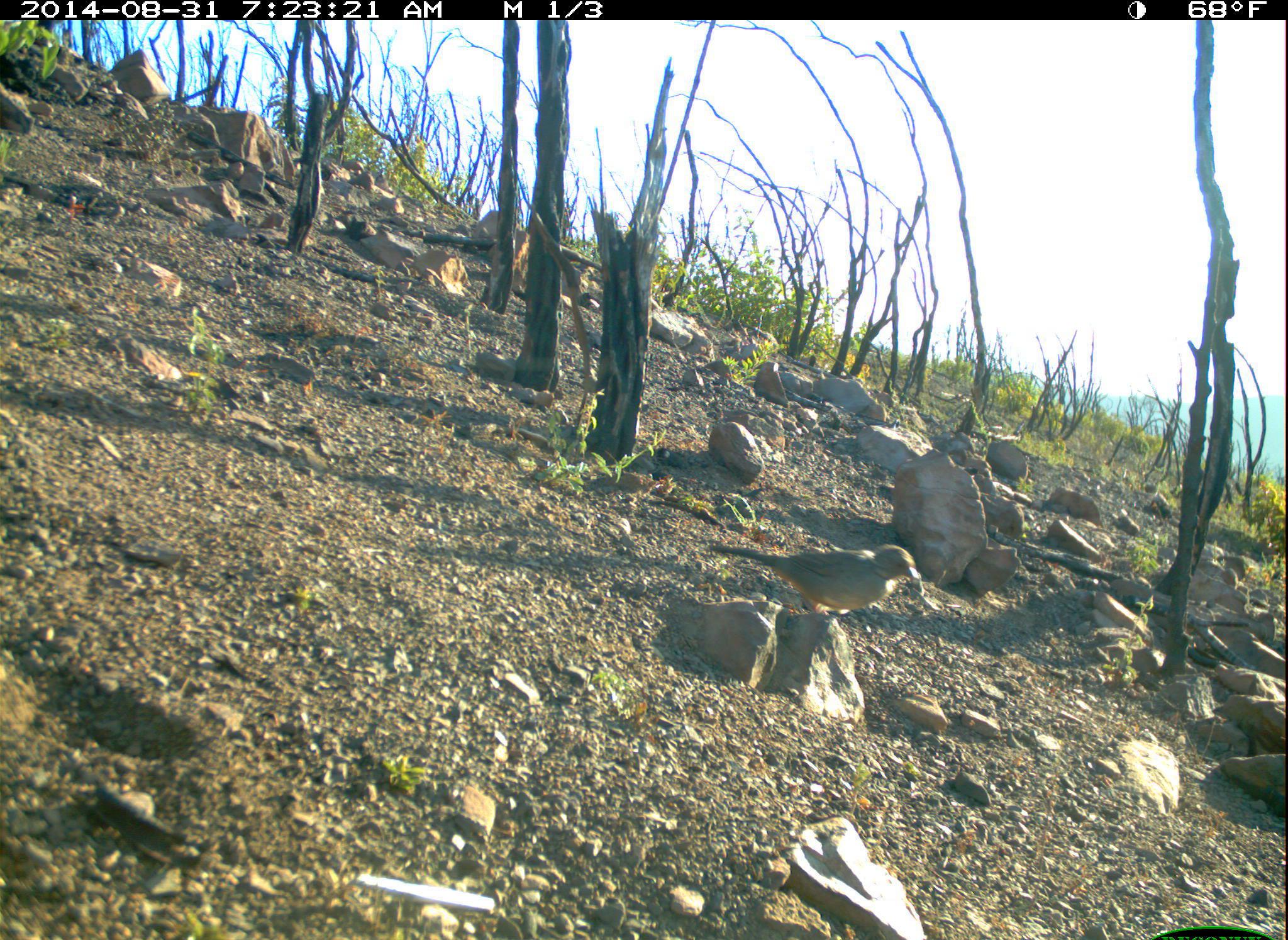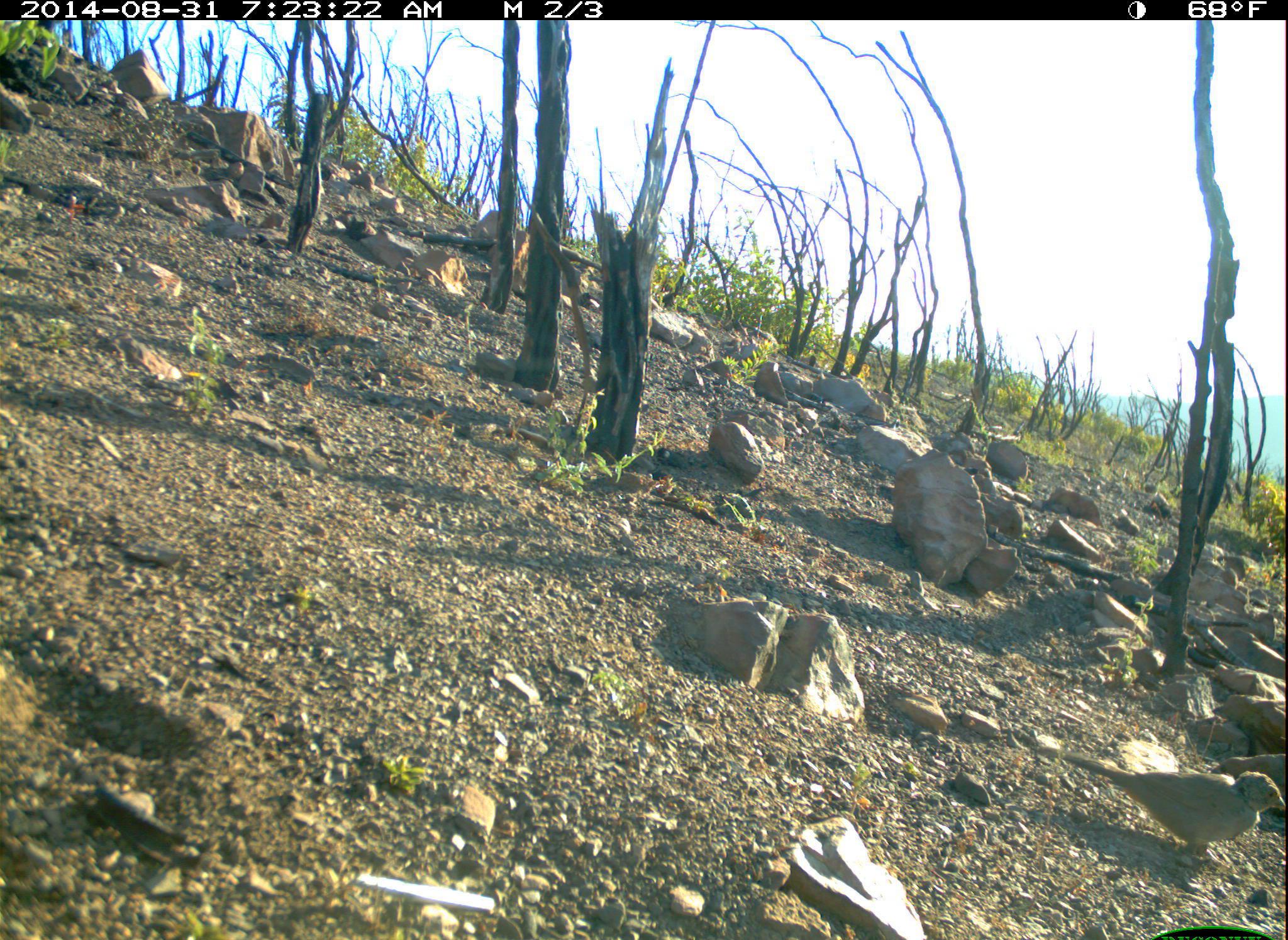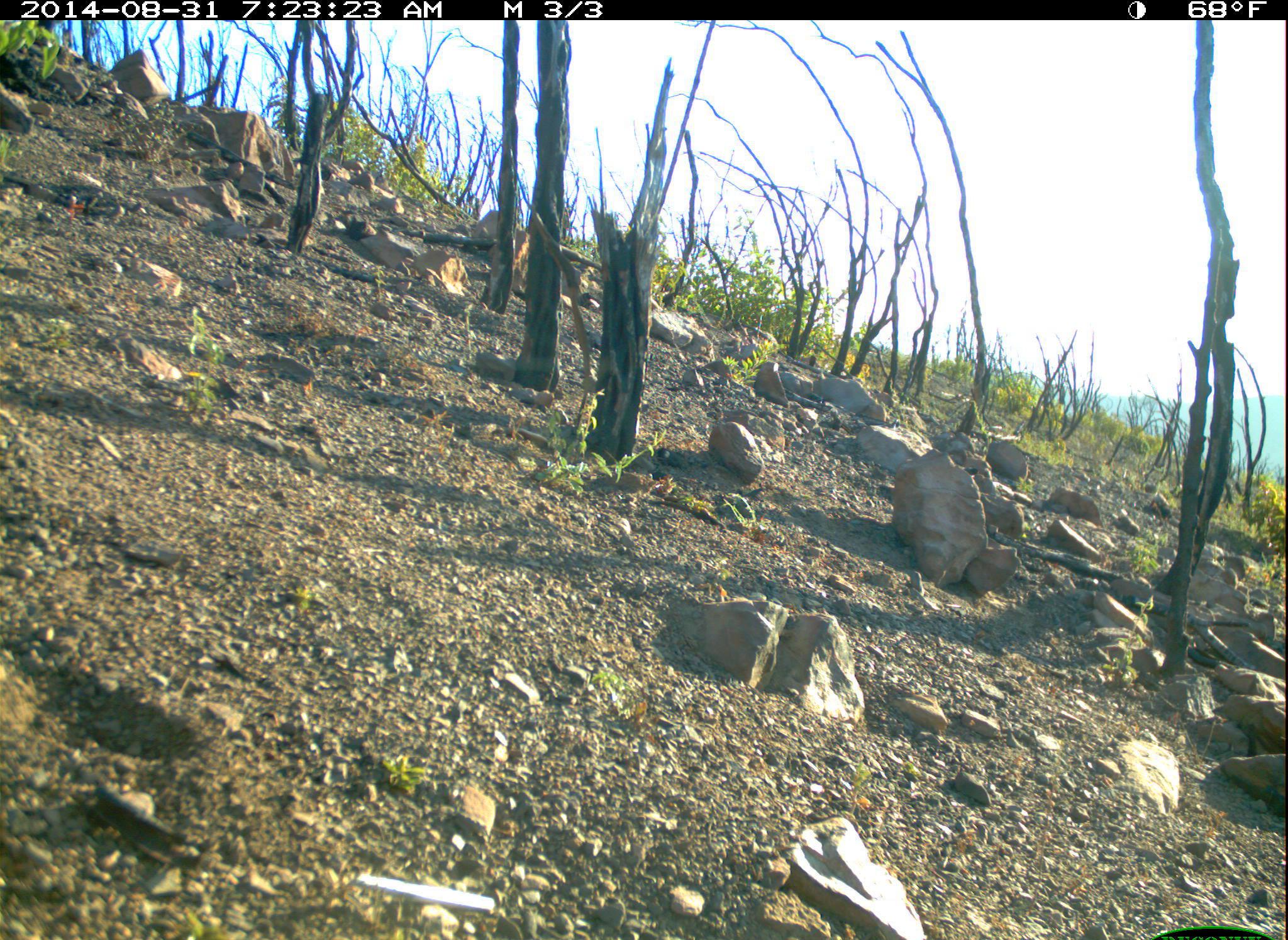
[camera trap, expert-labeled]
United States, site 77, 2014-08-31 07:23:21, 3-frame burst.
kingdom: Animalia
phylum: Chordata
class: Aves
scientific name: Aves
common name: bird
Bird (Aves).